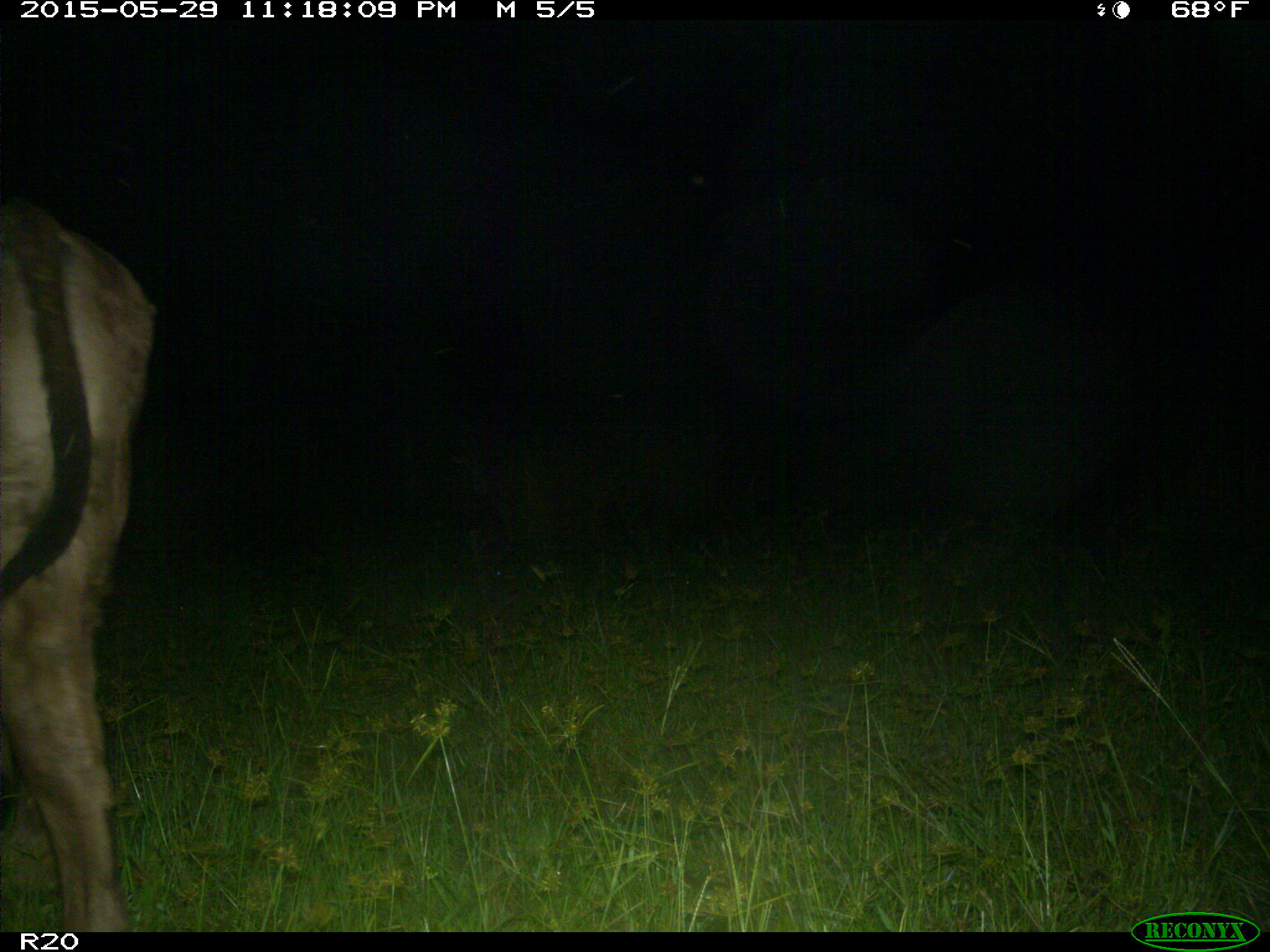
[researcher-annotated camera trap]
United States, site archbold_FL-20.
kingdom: Animalia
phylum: Chordata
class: Mammalia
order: Artiodactyla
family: Bovidae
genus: Bos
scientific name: Bos taurus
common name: domestic cow